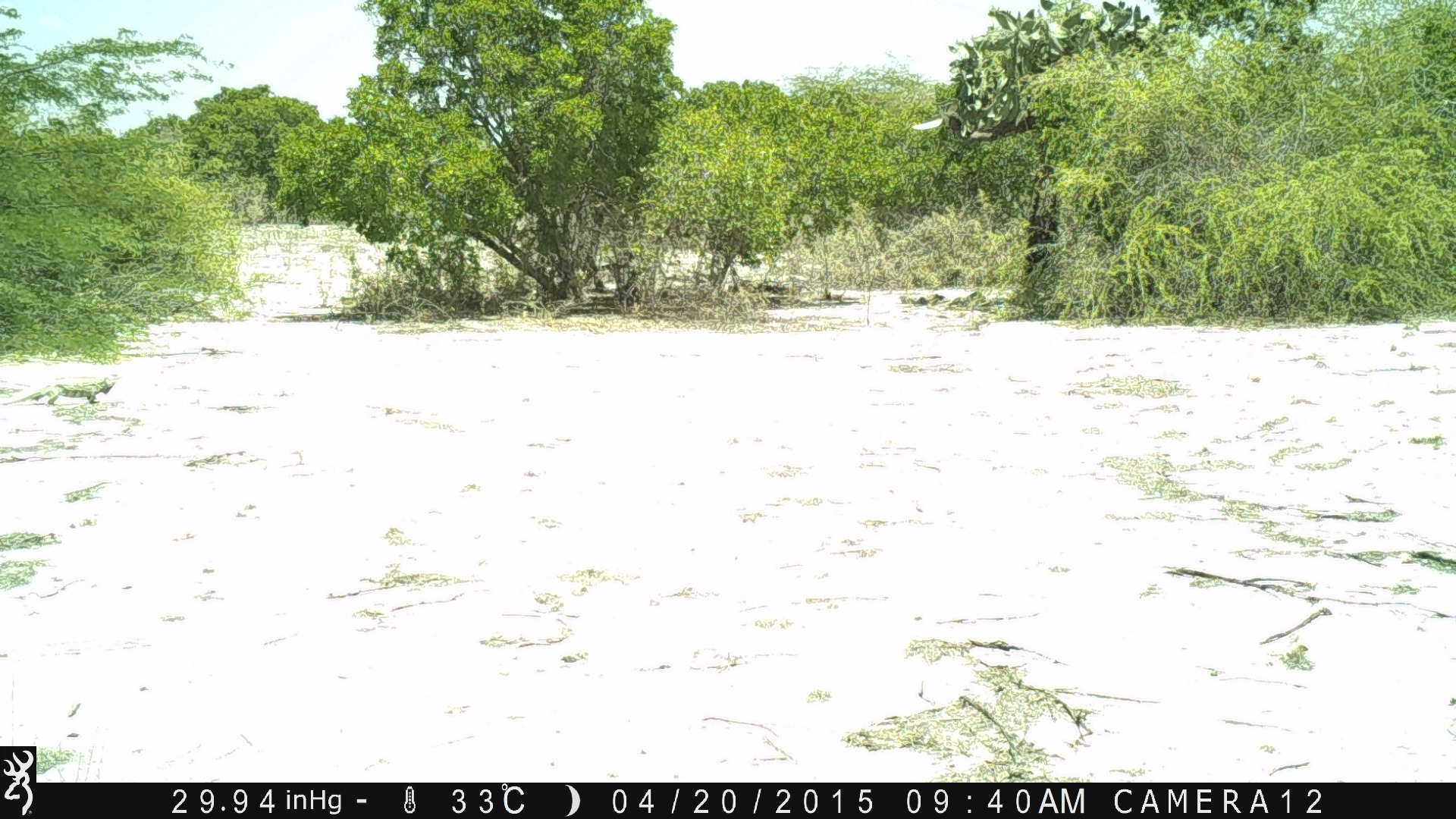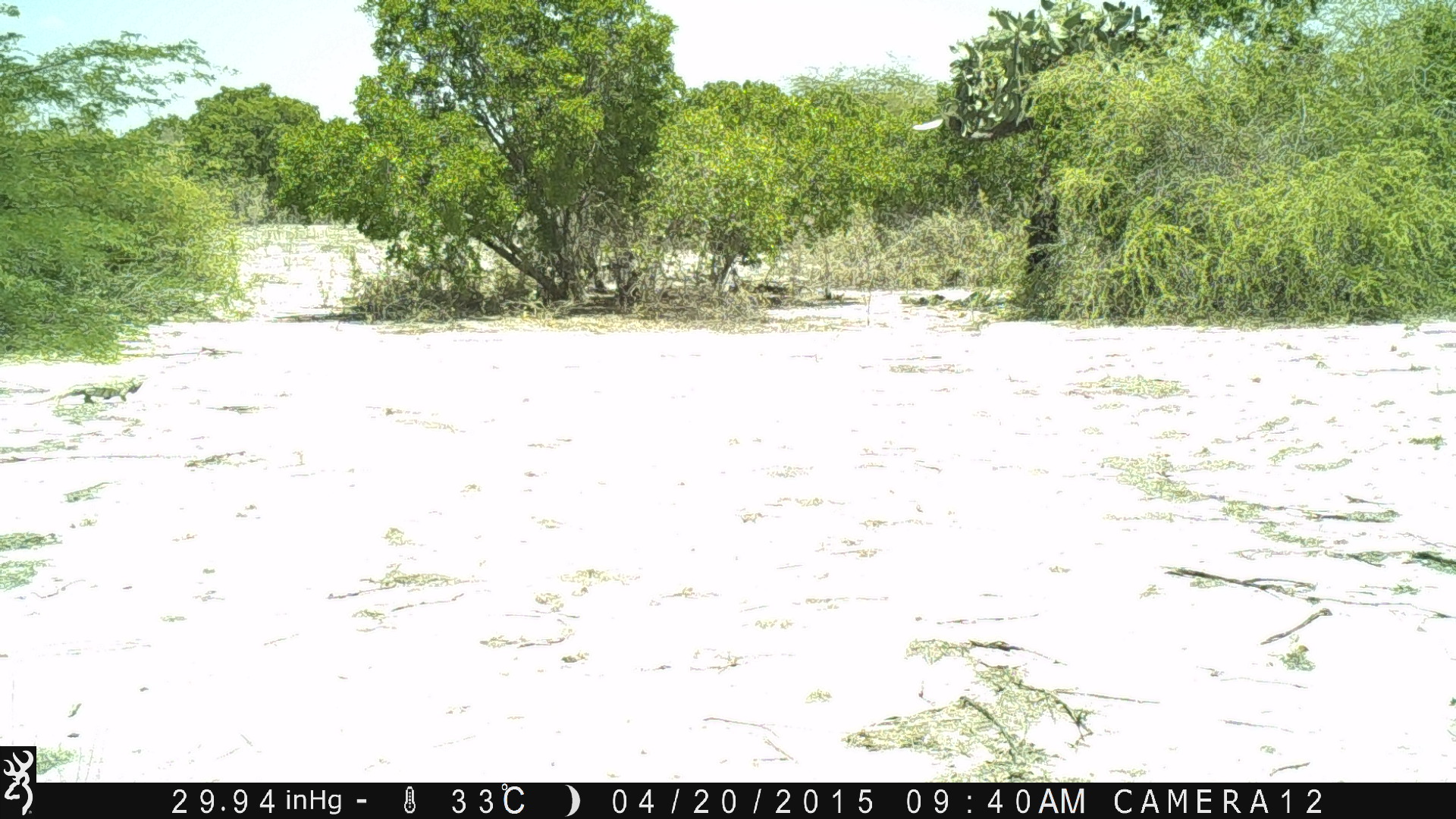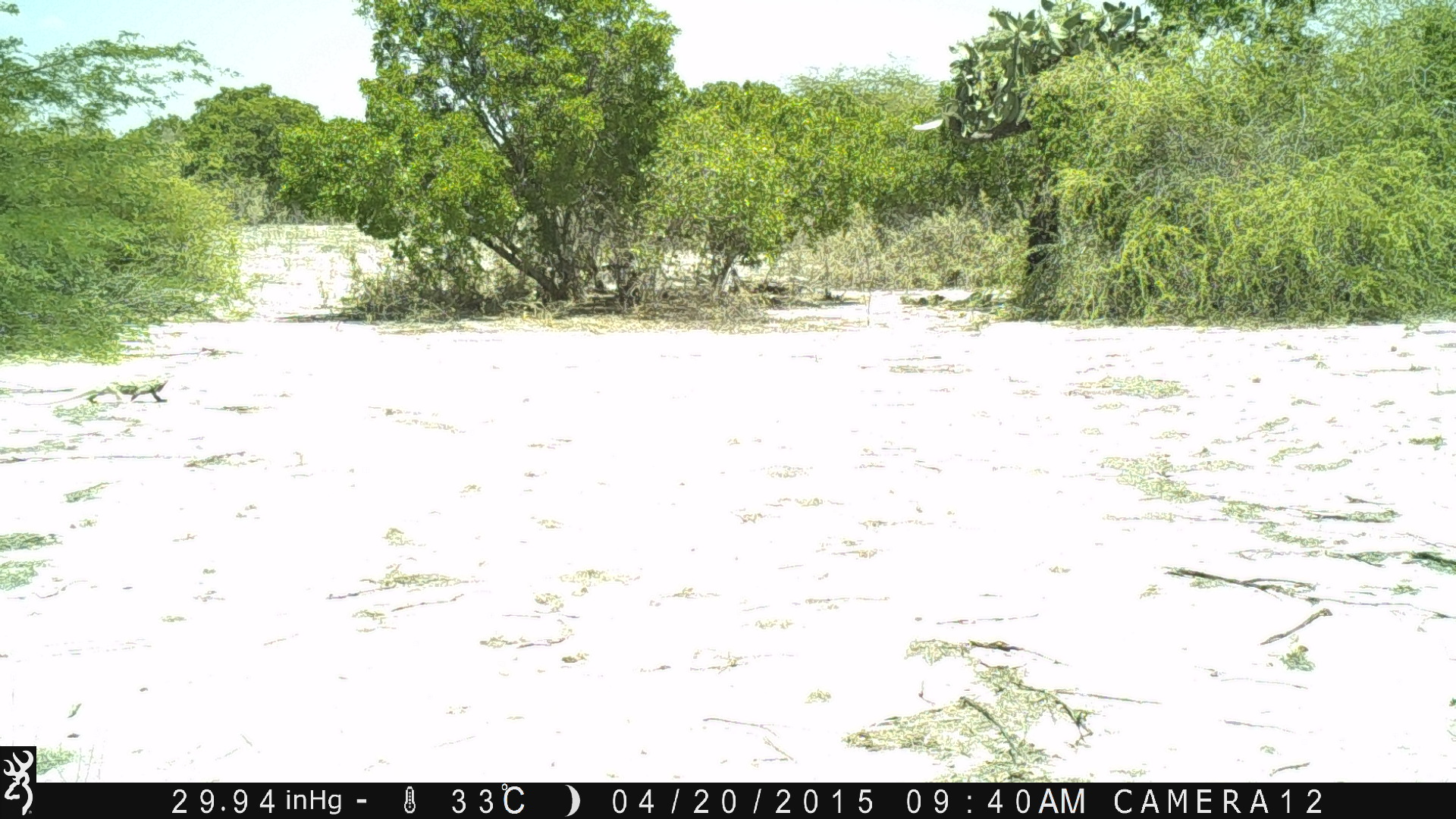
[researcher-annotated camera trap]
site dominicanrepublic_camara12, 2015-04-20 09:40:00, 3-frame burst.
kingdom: Animalia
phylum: Chordata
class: Reptilia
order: Squamata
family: Iguanidae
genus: Iguana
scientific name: Iguana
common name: typical iguanas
Iguana (typical iguanas).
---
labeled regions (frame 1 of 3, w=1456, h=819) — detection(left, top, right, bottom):
iguana: detection(0, 364, 127, 410)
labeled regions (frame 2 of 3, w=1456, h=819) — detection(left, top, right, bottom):
iguana: detection(16, 367, 146, 415)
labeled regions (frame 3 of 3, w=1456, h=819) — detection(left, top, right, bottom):
iguana: detection(0, 367, 180, 413)